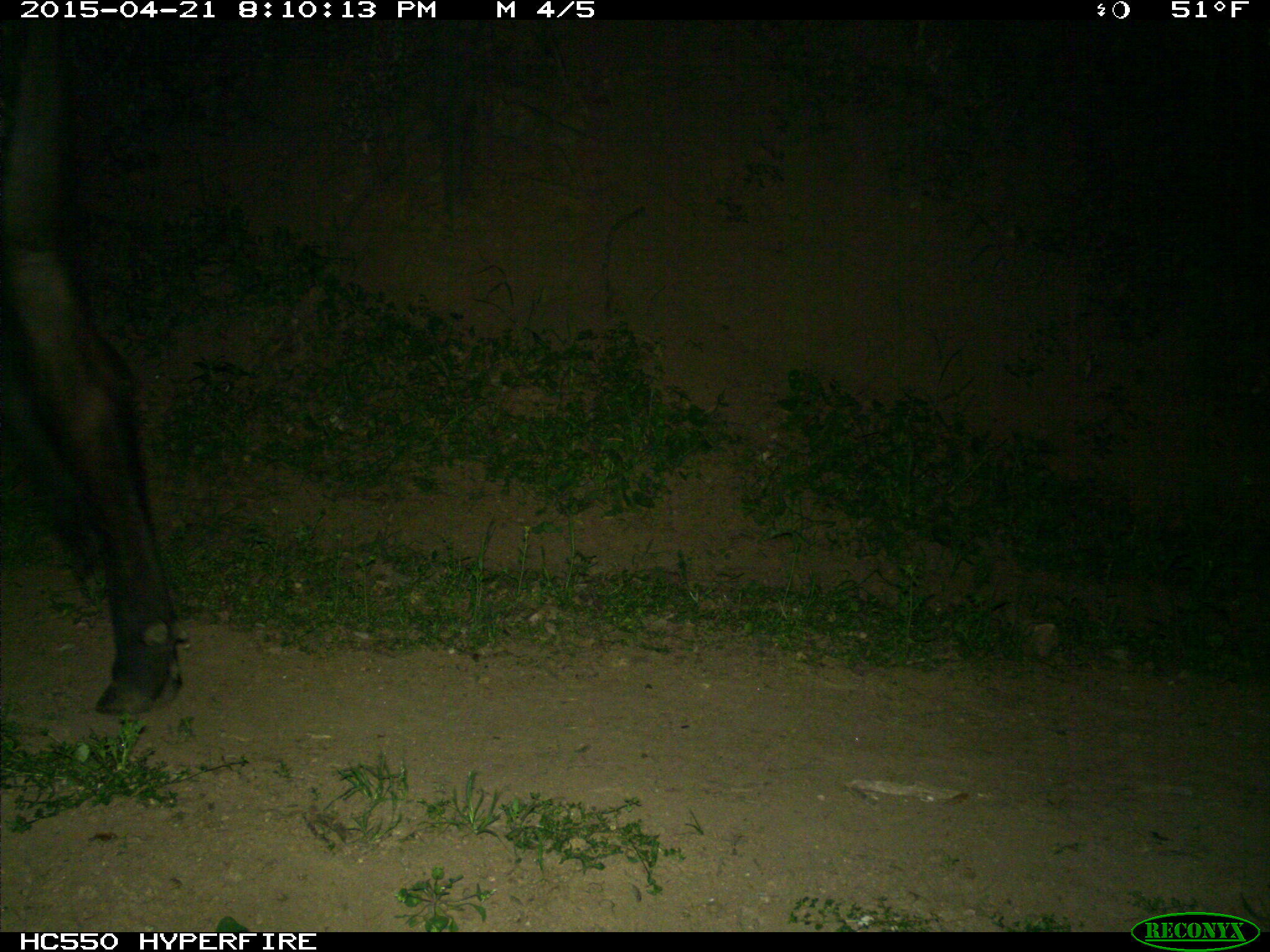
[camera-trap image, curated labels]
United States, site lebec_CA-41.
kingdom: Animalia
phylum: Chordata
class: Mammalia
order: Artiodactyla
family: Bovidae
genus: Bos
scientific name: Bos taurus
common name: domestic cow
Bos taurus (domestic cow).